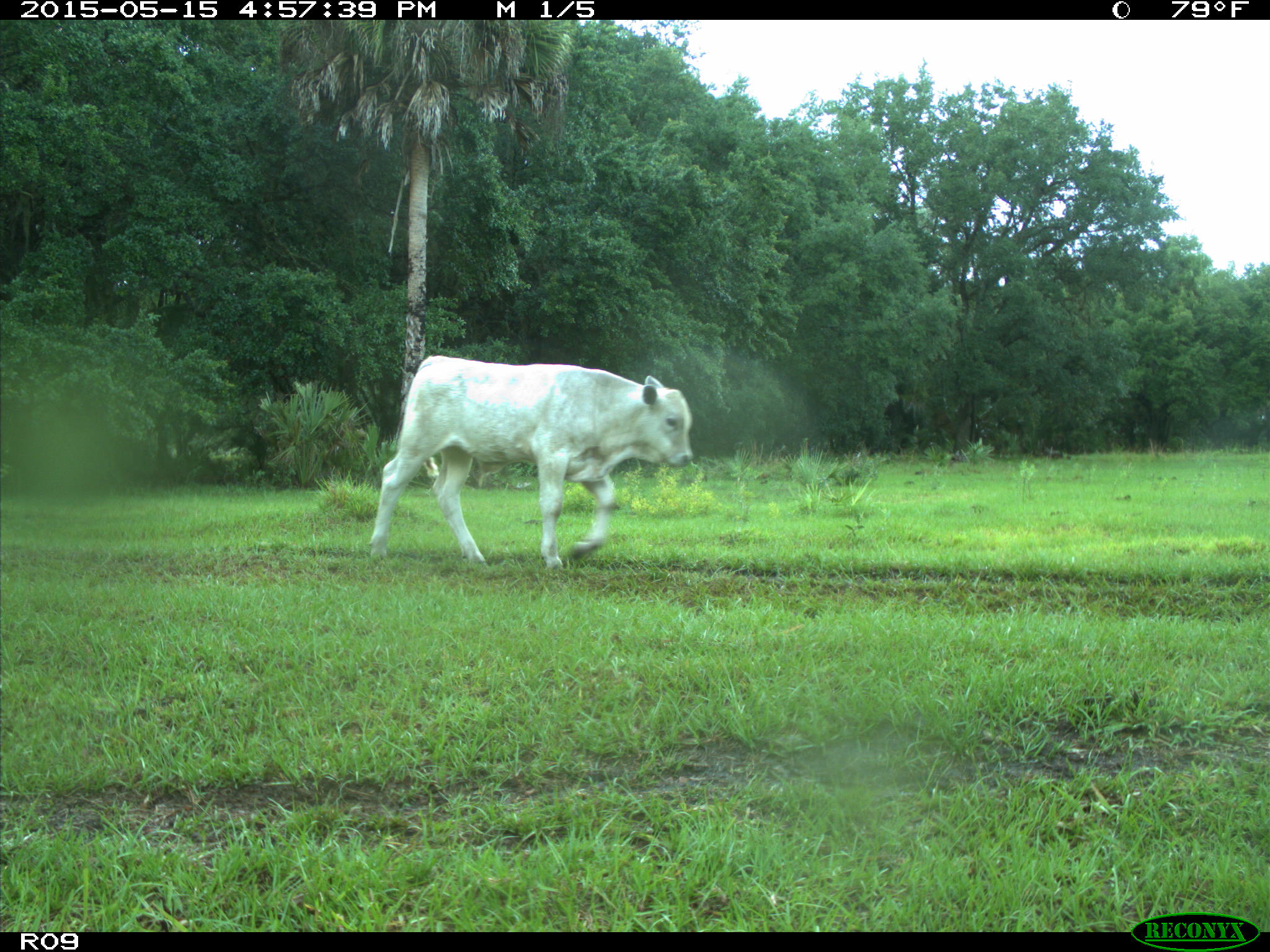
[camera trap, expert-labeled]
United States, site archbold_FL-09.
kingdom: Animalia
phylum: Chordata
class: Mammalia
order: Artiodactyla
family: Bovidae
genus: Bos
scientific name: Bos taurus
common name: domestic cow